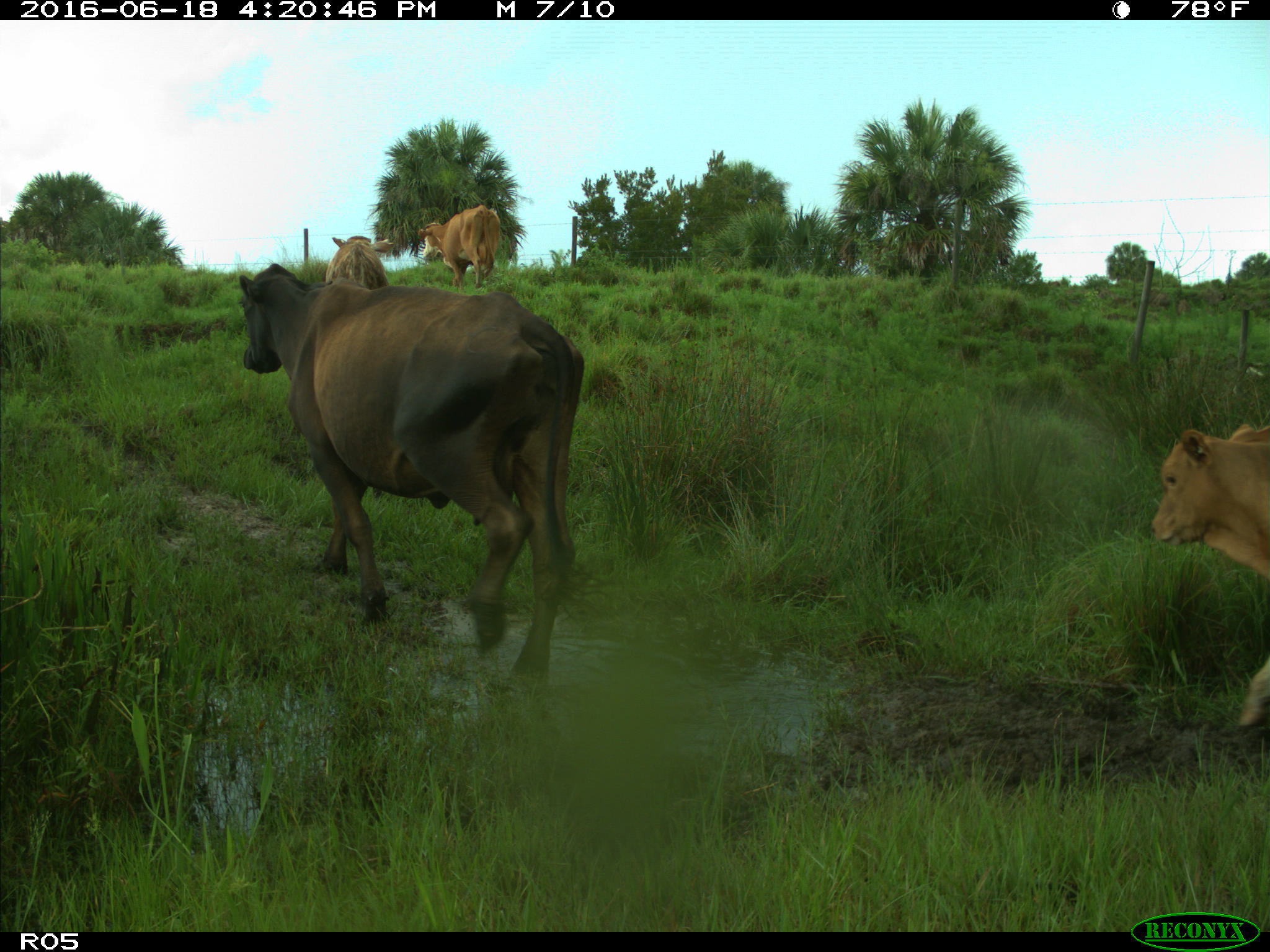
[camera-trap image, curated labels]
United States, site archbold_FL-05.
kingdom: Animalia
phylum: Chordata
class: Mammalia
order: Artiodactyla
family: Bovidae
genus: Bos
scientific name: Bos taurus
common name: domestic cow